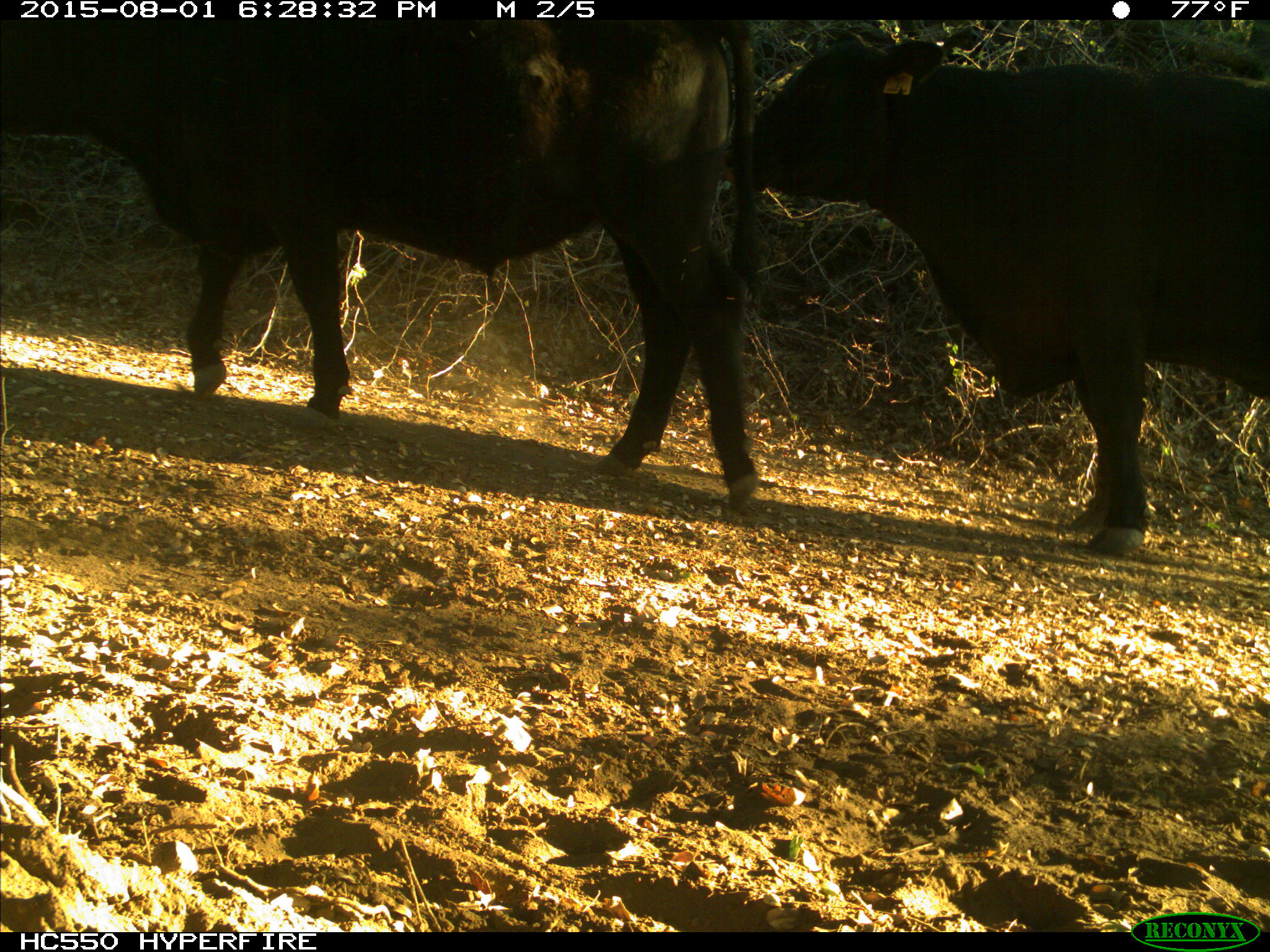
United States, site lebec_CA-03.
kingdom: Animalia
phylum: Chordata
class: Mammalia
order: Artiodactyla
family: Bovidae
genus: Bos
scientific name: Bos taurus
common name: domestic cow